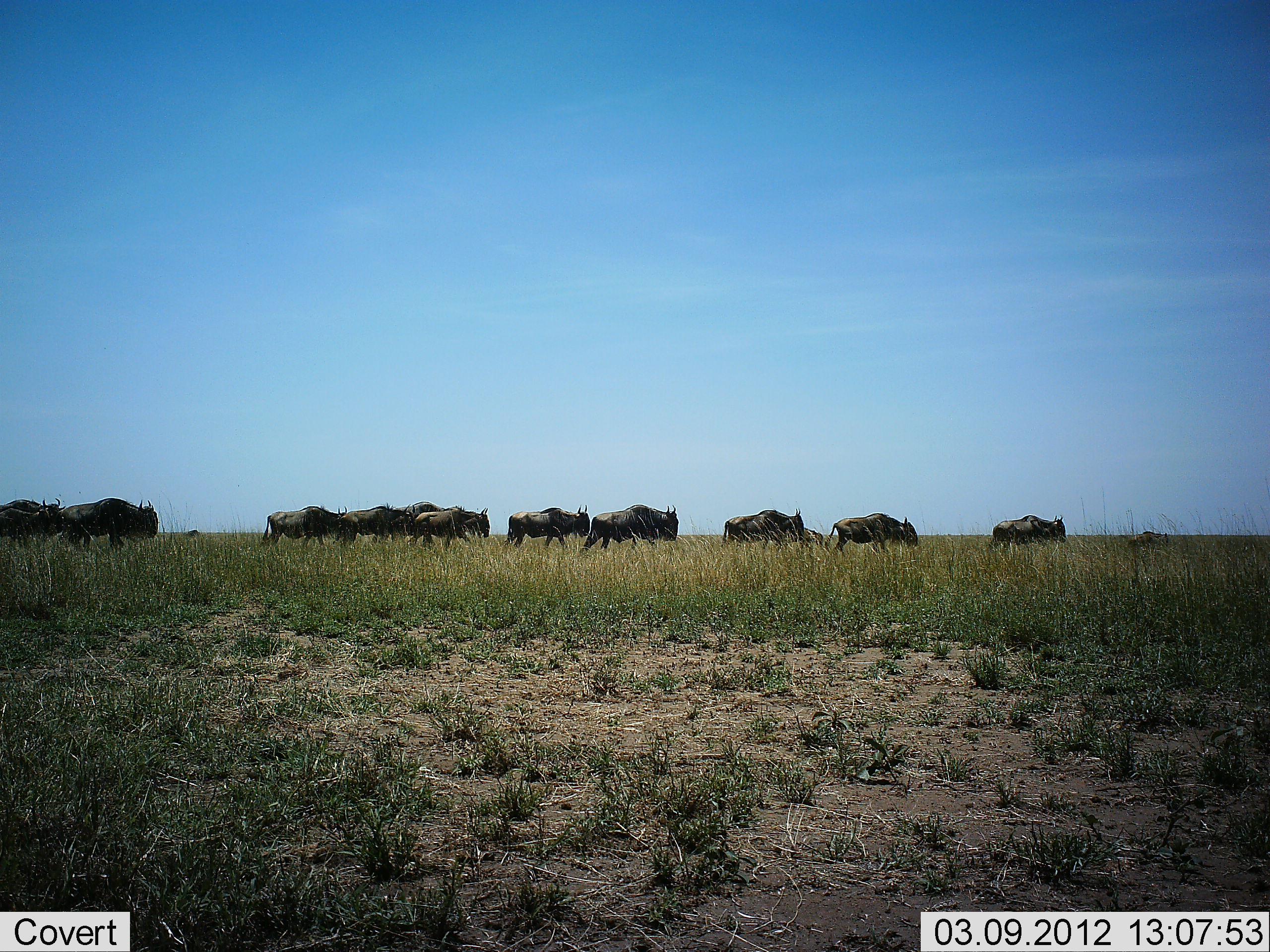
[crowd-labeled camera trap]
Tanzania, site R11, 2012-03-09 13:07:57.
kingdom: Animalia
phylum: Chordata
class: Mammalia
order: Artiodactyla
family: Bovidae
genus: Connochaetes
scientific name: Connochaetes taurinus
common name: blue wildebeest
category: wildebeest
Wildebeest (blue wildebeest) (Connochaetes taurinus), count 11-50. Behavior (volunteer vote fractions): standing 25%, resting 0%, moving 90%, interacting 0%. Young present (vote fraction): 5%. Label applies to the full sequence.